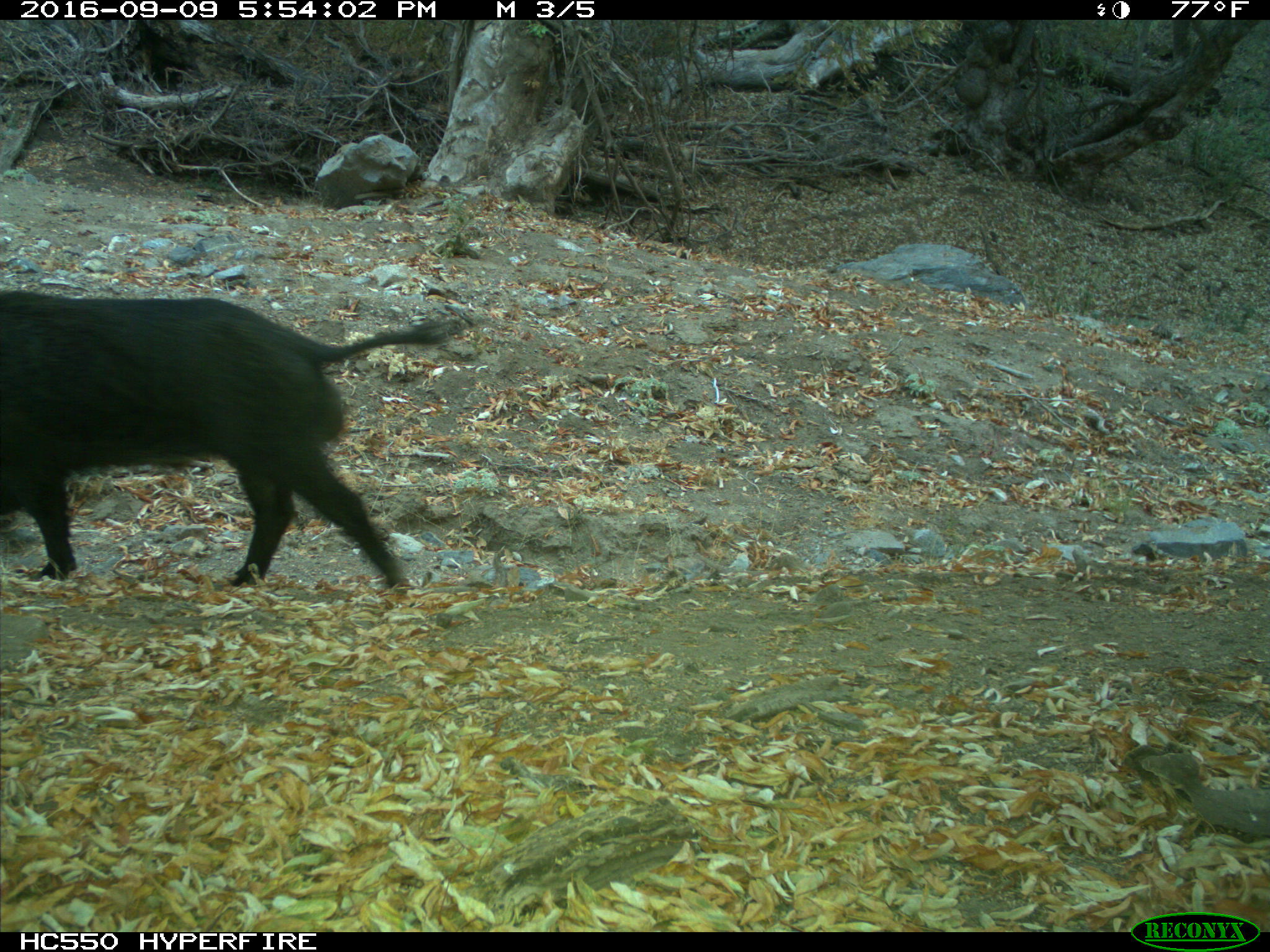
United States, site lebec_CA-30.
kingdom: Animalia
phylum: Chordata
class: Mammalia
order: Artiodactyla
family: Suidae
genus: Sus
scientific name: Sus scrofa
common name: wild boar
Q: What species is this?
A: Sus scrofa (wild boar).